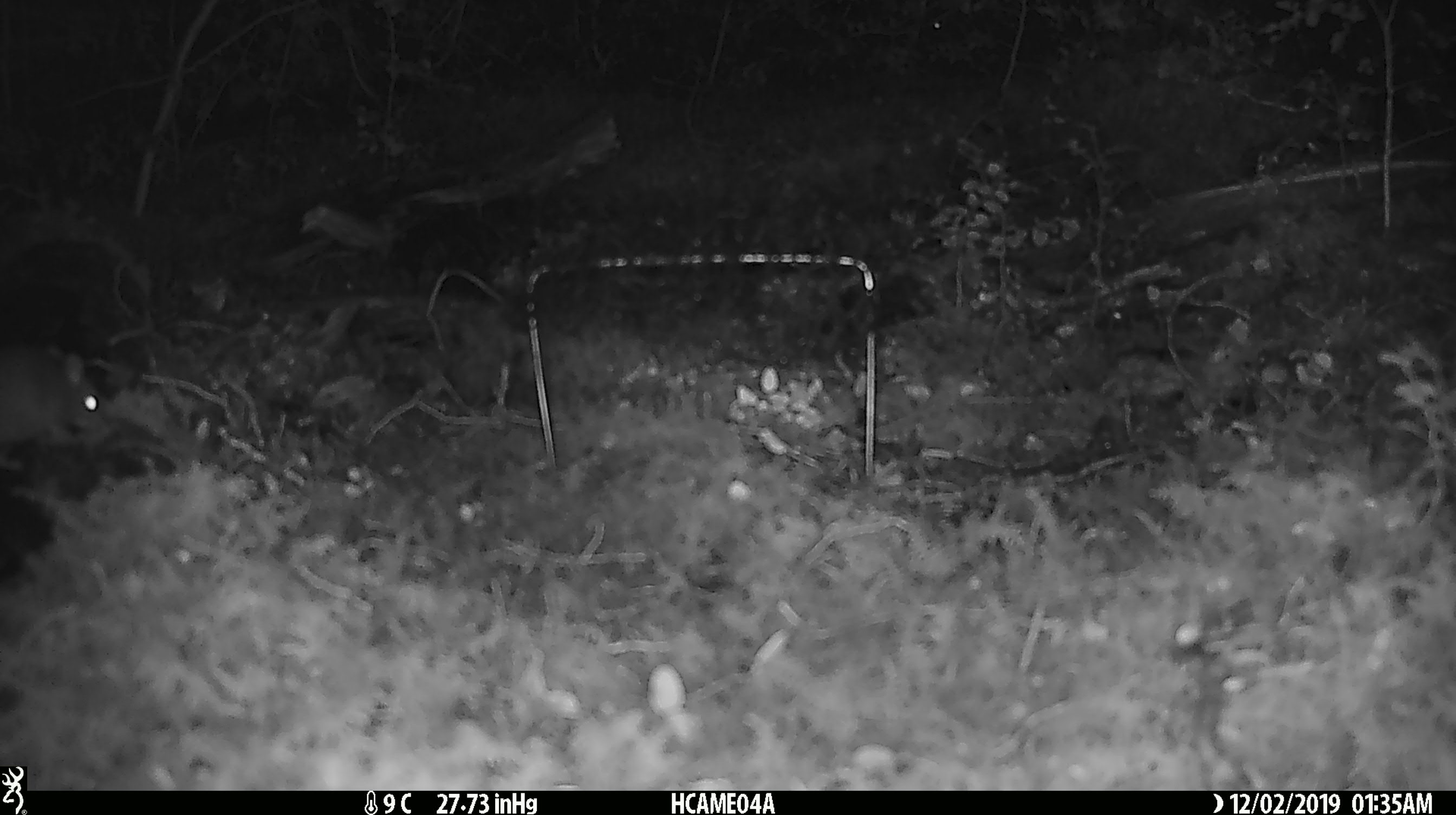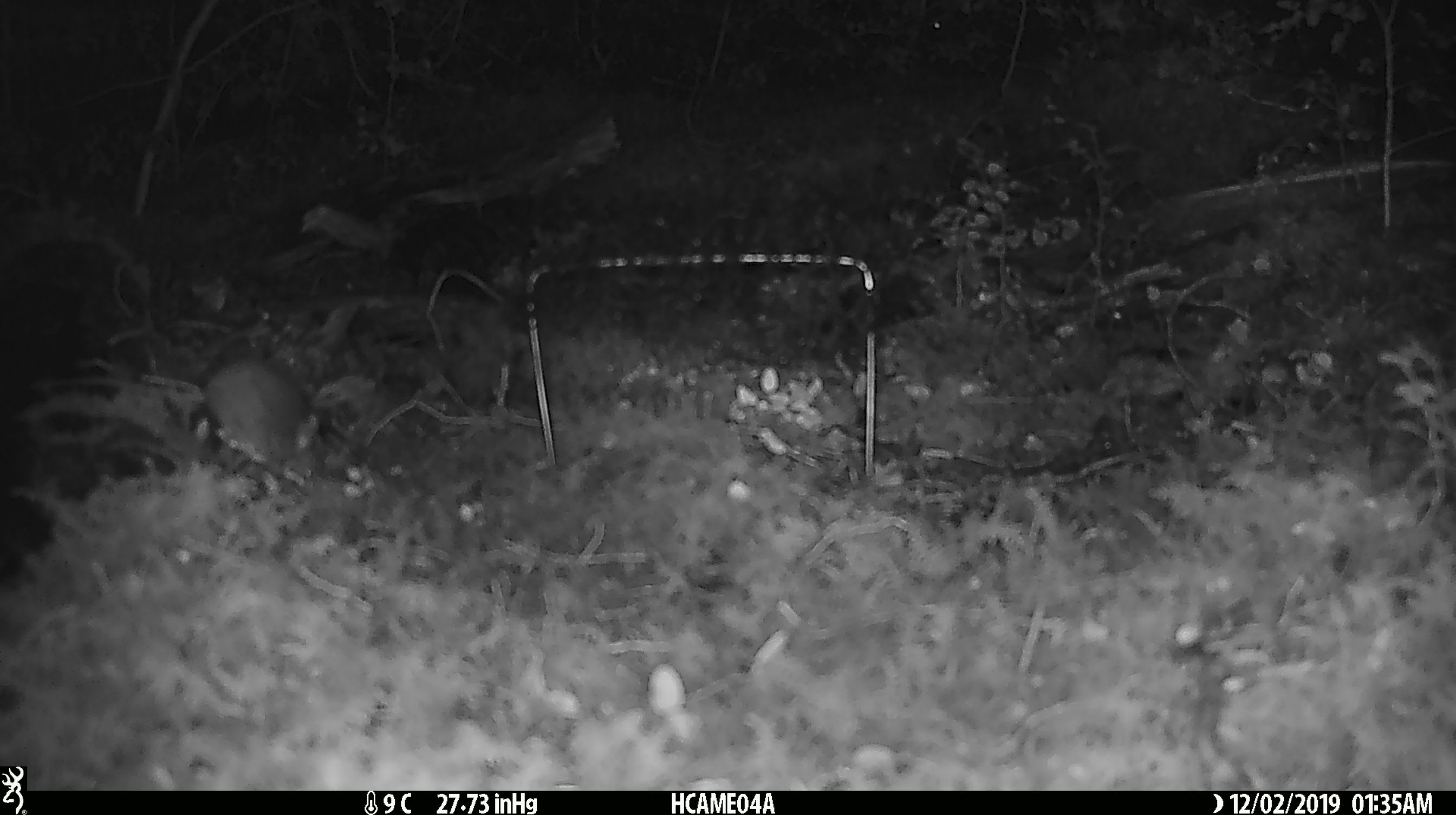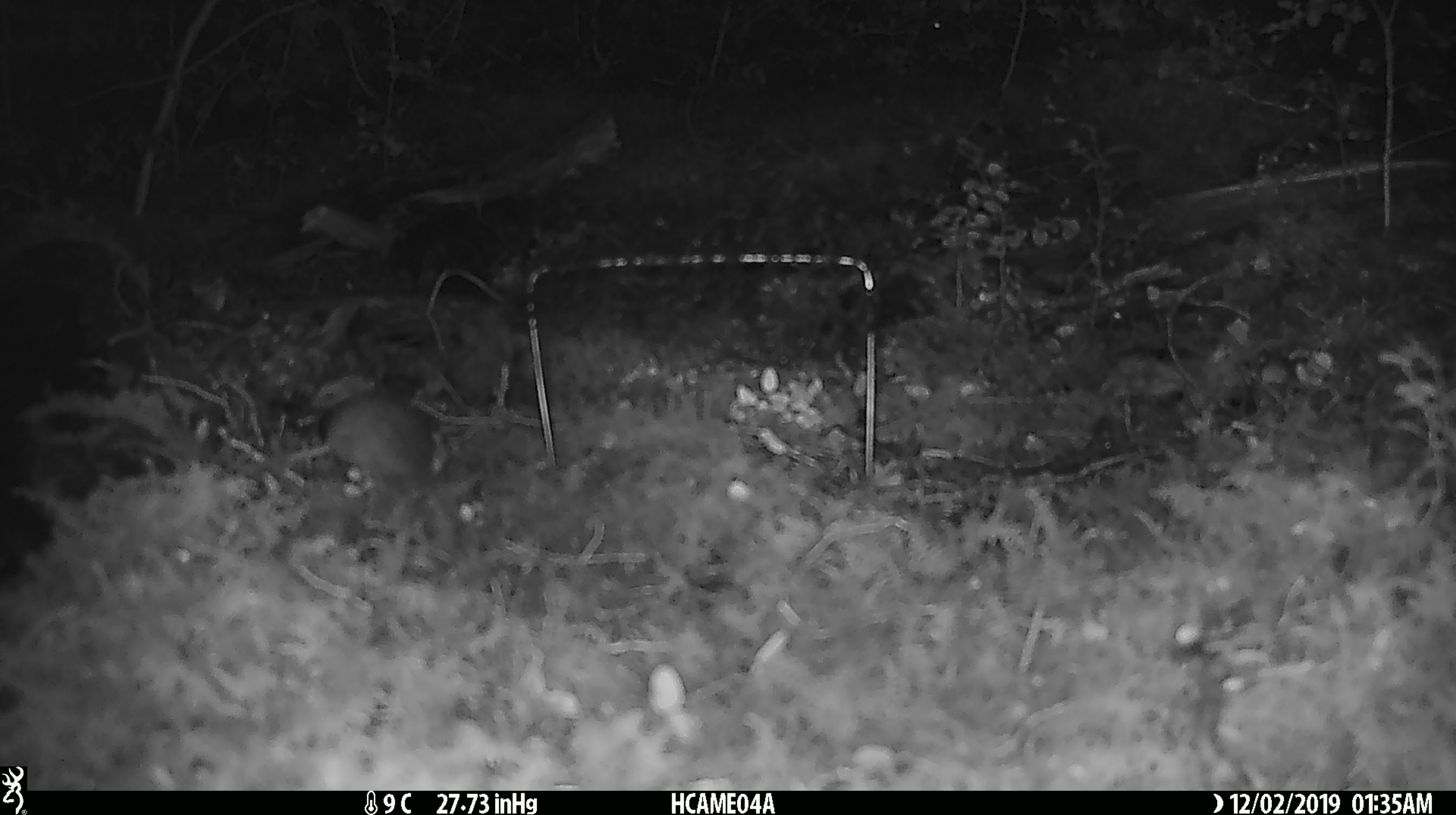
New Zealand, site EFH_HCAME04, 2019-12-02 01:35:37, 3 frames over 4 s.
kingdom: Animalia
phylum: Chordata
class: Mammalia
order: Rodentia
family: Muridae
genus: Mus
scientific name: Mus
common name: mouse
Mouse (Mus).